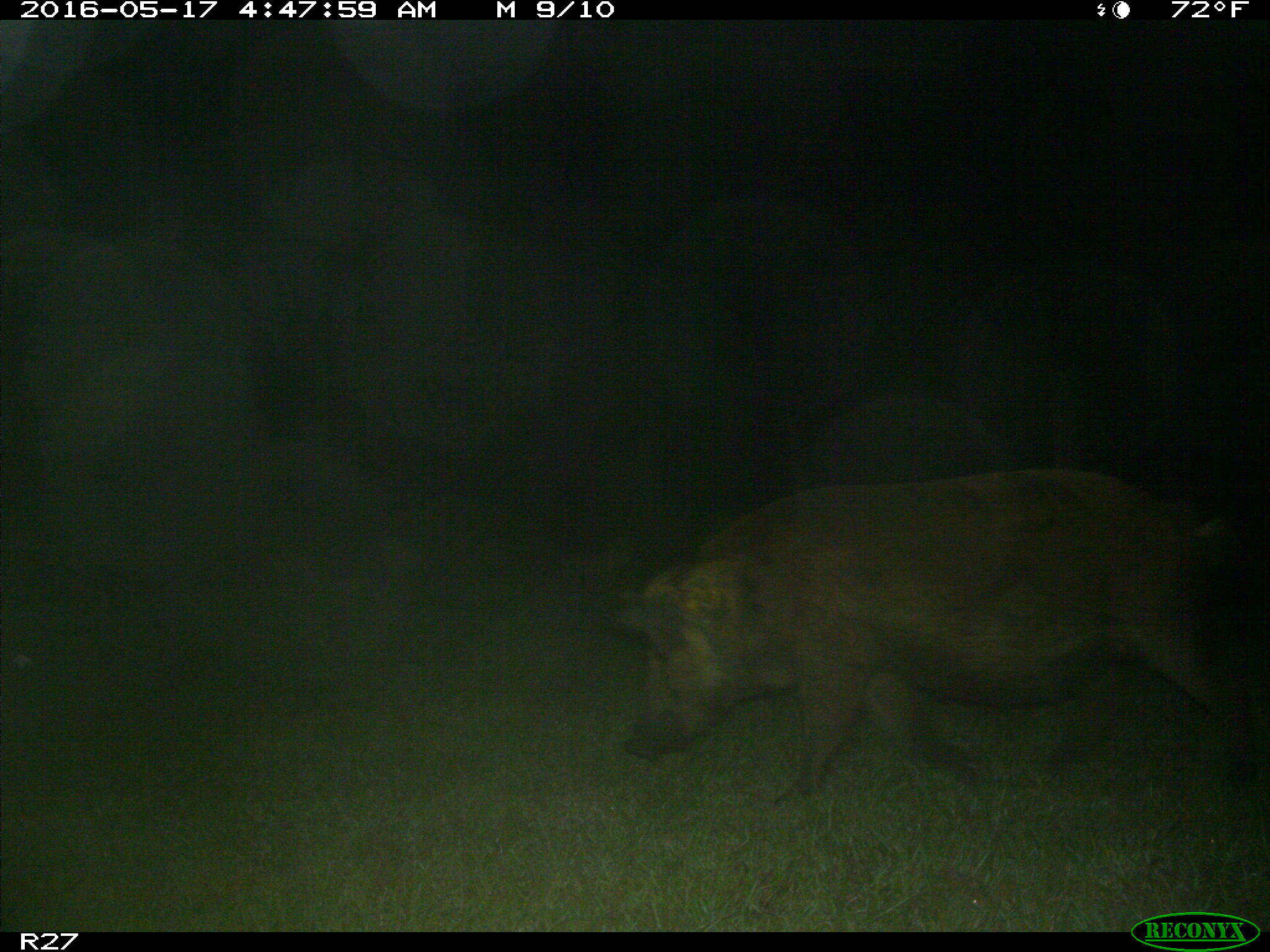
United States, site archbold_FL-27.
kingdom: Animalia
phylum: Chordata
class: Mammalia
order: Artiodactyla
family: Suidae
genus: Sus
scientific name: Sus scrofa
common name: wild boar